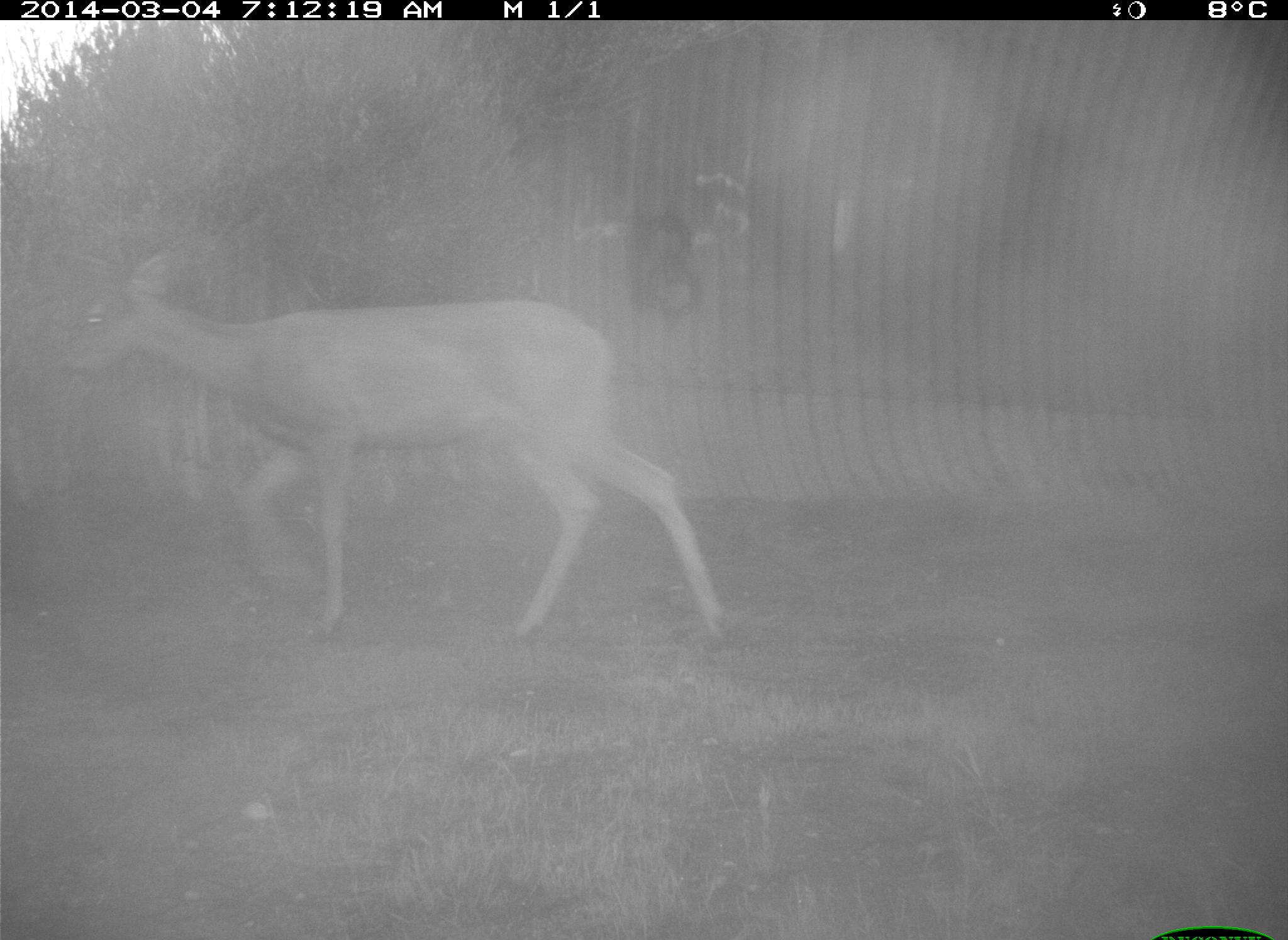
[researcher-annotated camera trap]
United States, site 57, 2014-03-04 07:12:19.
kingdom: Animalia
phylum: Chordata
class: Mammalia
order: Artiodactyla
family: Cervidae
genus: Odocoileus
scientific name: Odocoileus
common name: deer